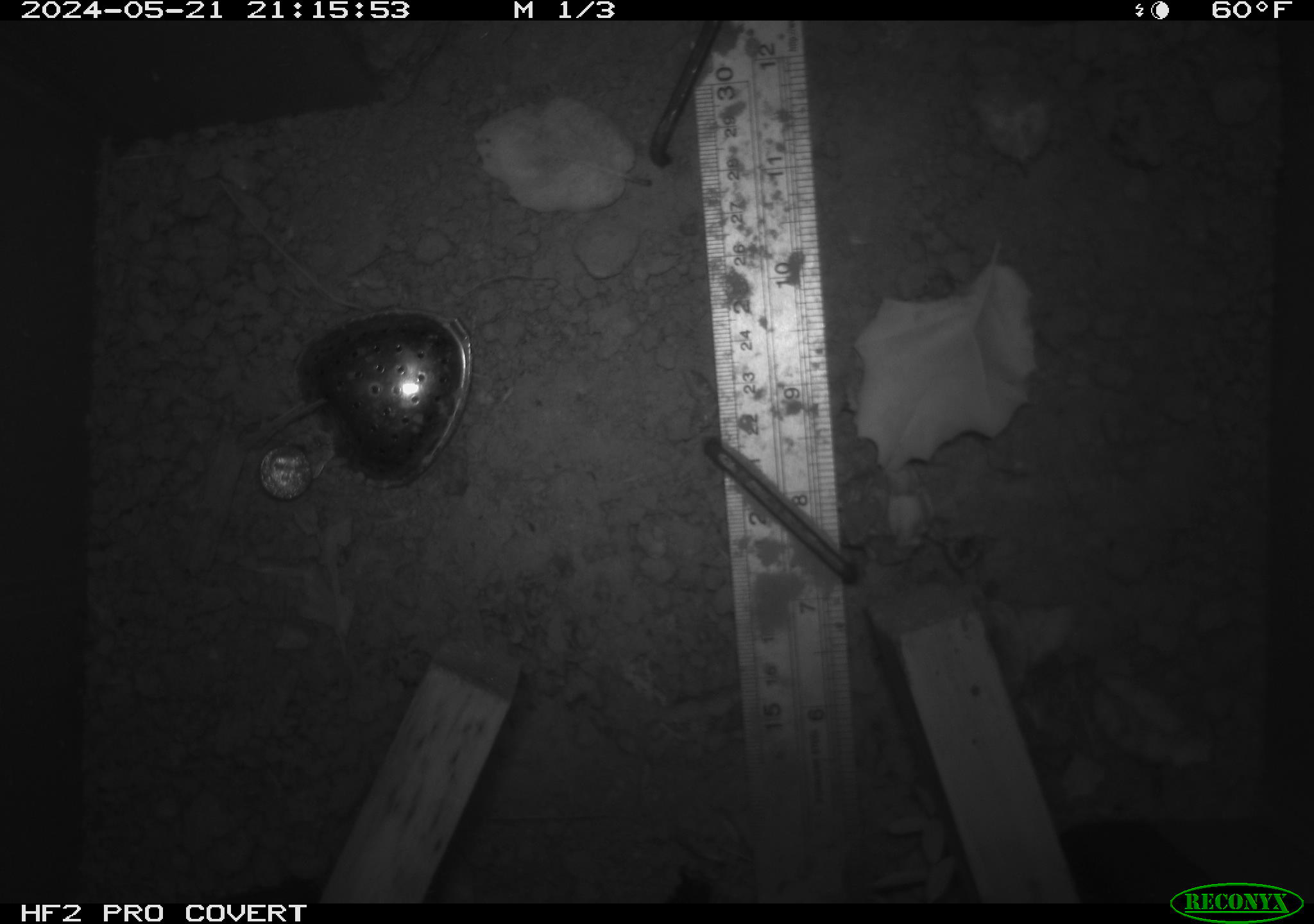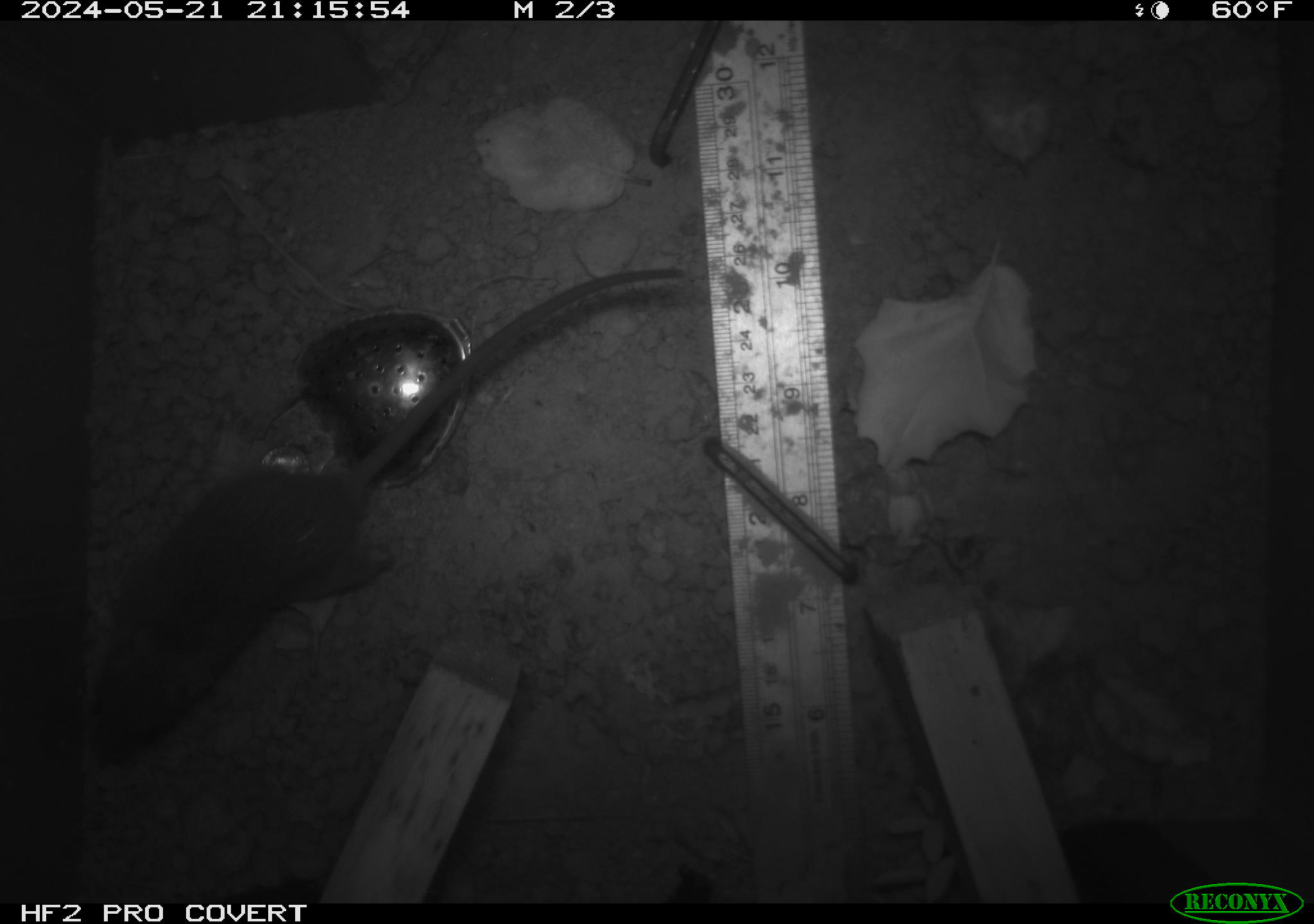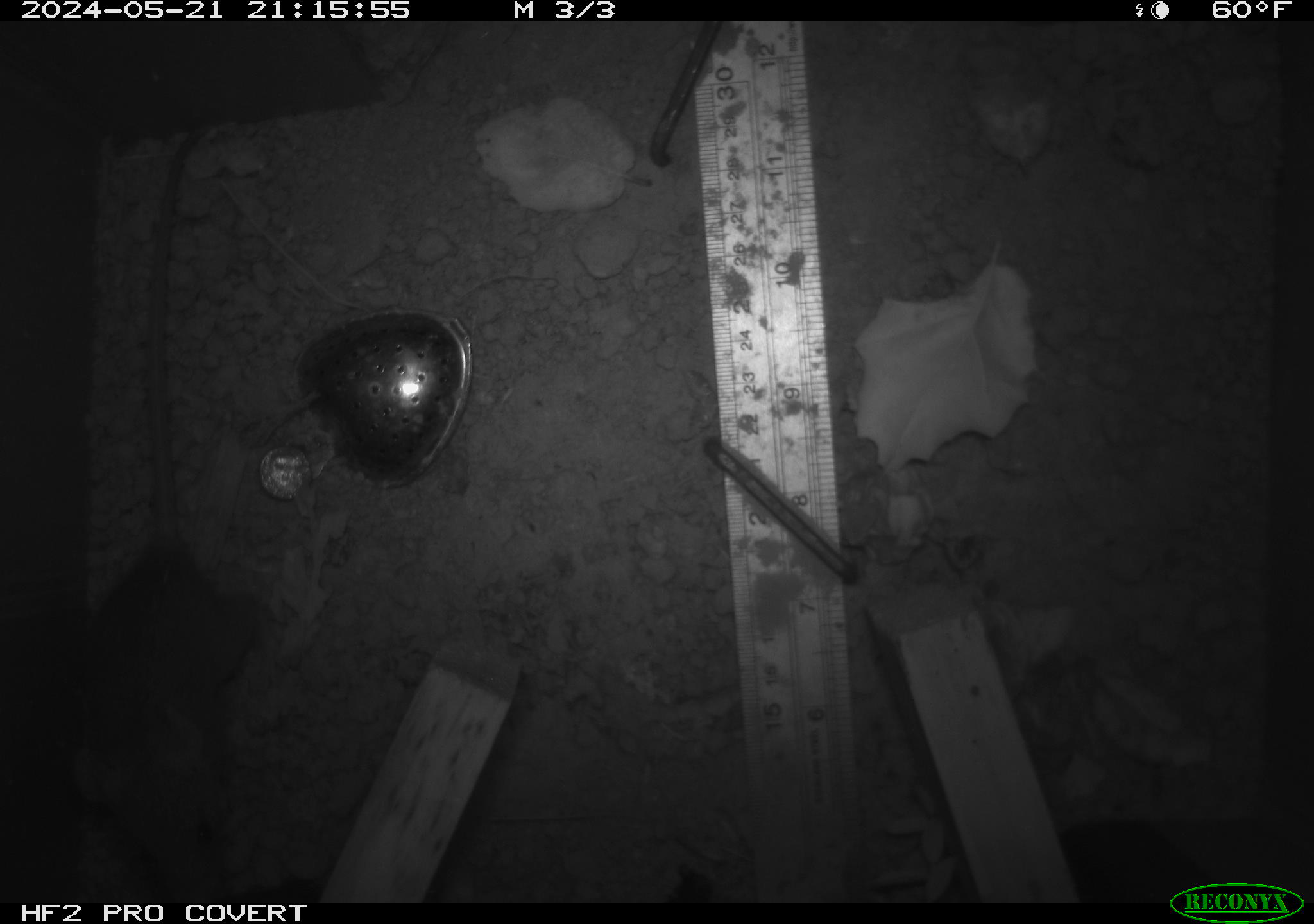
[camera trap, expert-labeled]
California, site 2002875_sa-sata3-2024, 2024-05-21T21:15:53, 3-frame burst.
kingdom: Animalia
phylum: Chordata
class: Mammalia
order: Rodentia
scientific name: Rodentia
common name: rodent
Rodent (Rodentia).